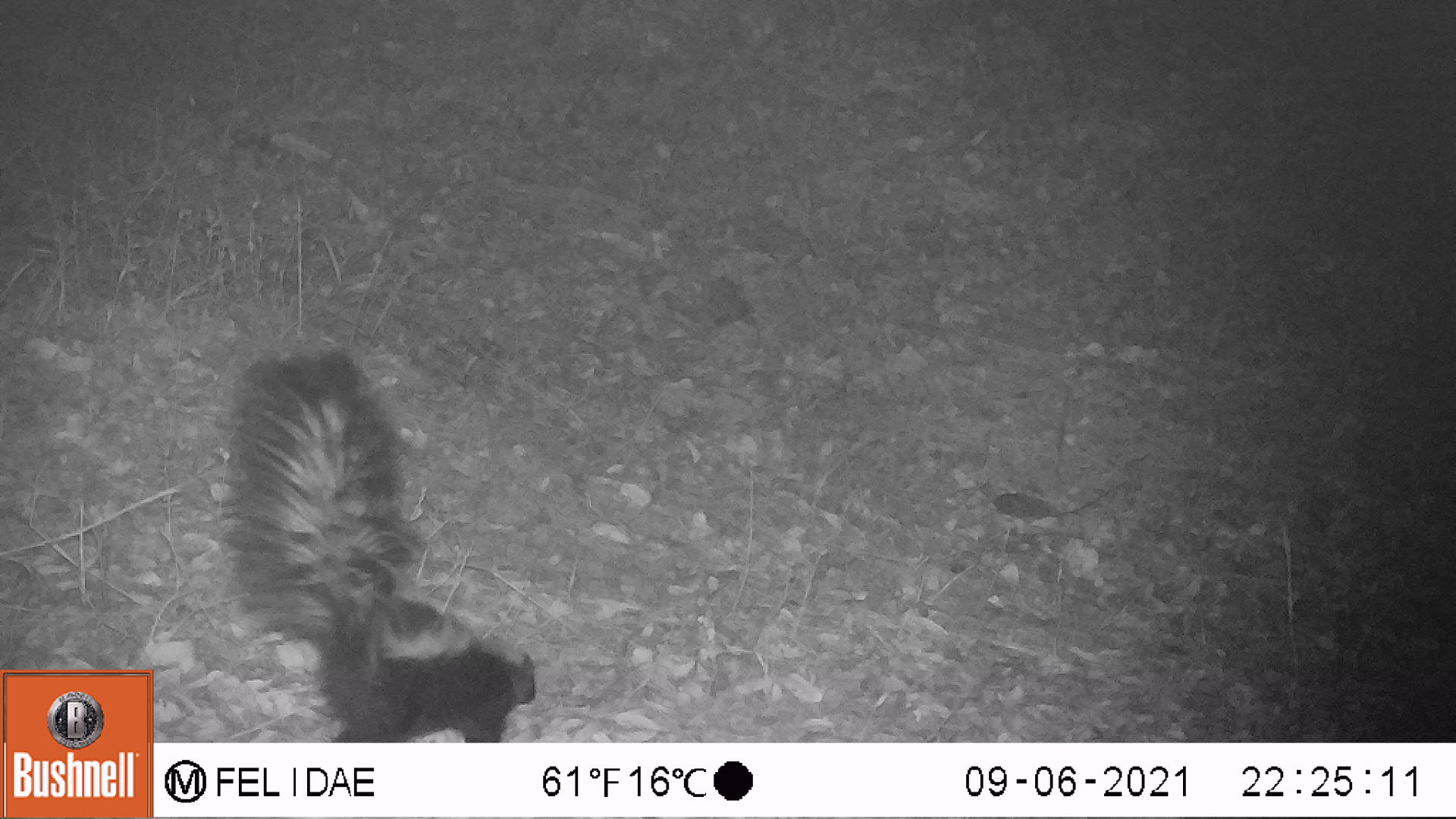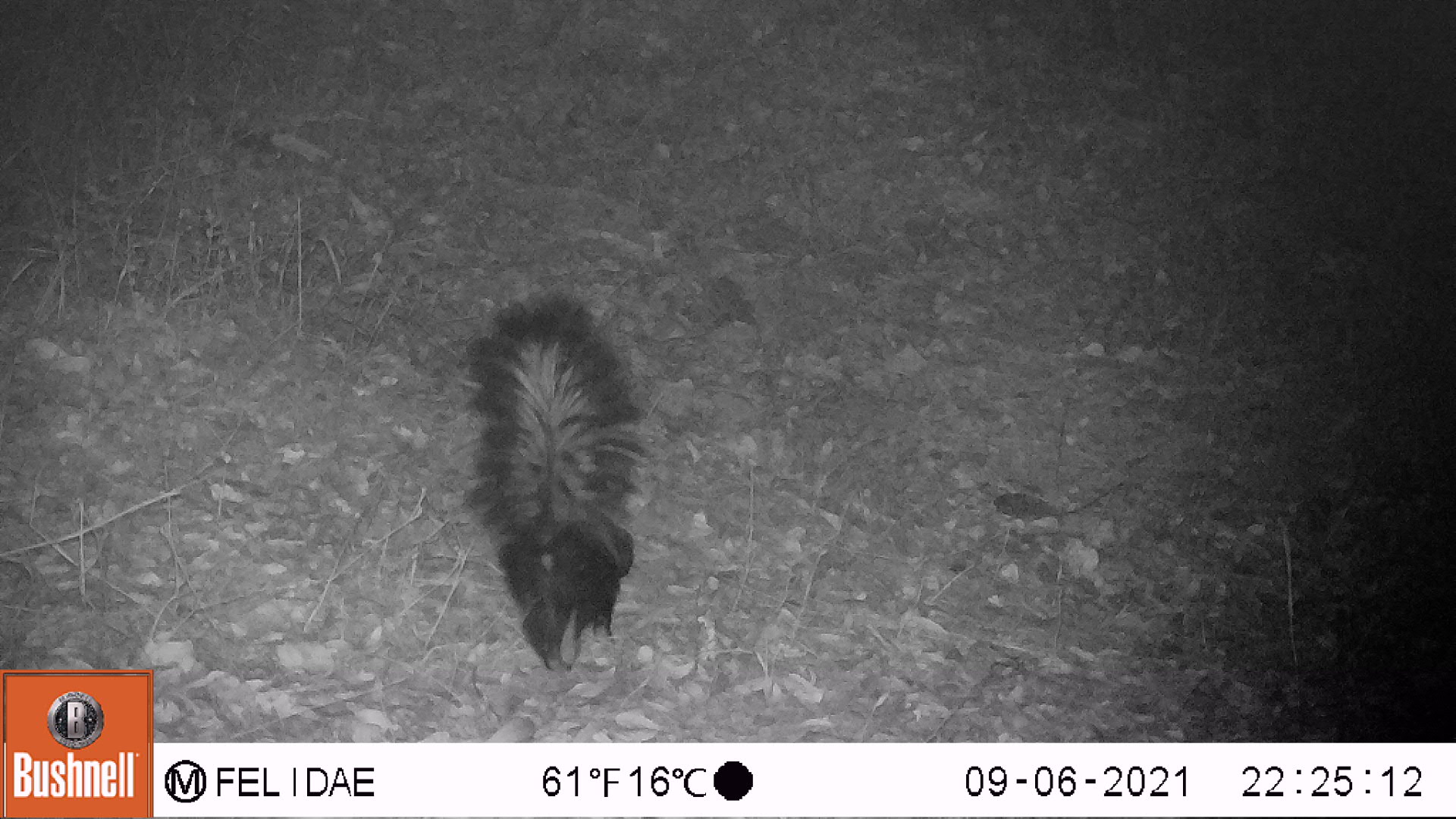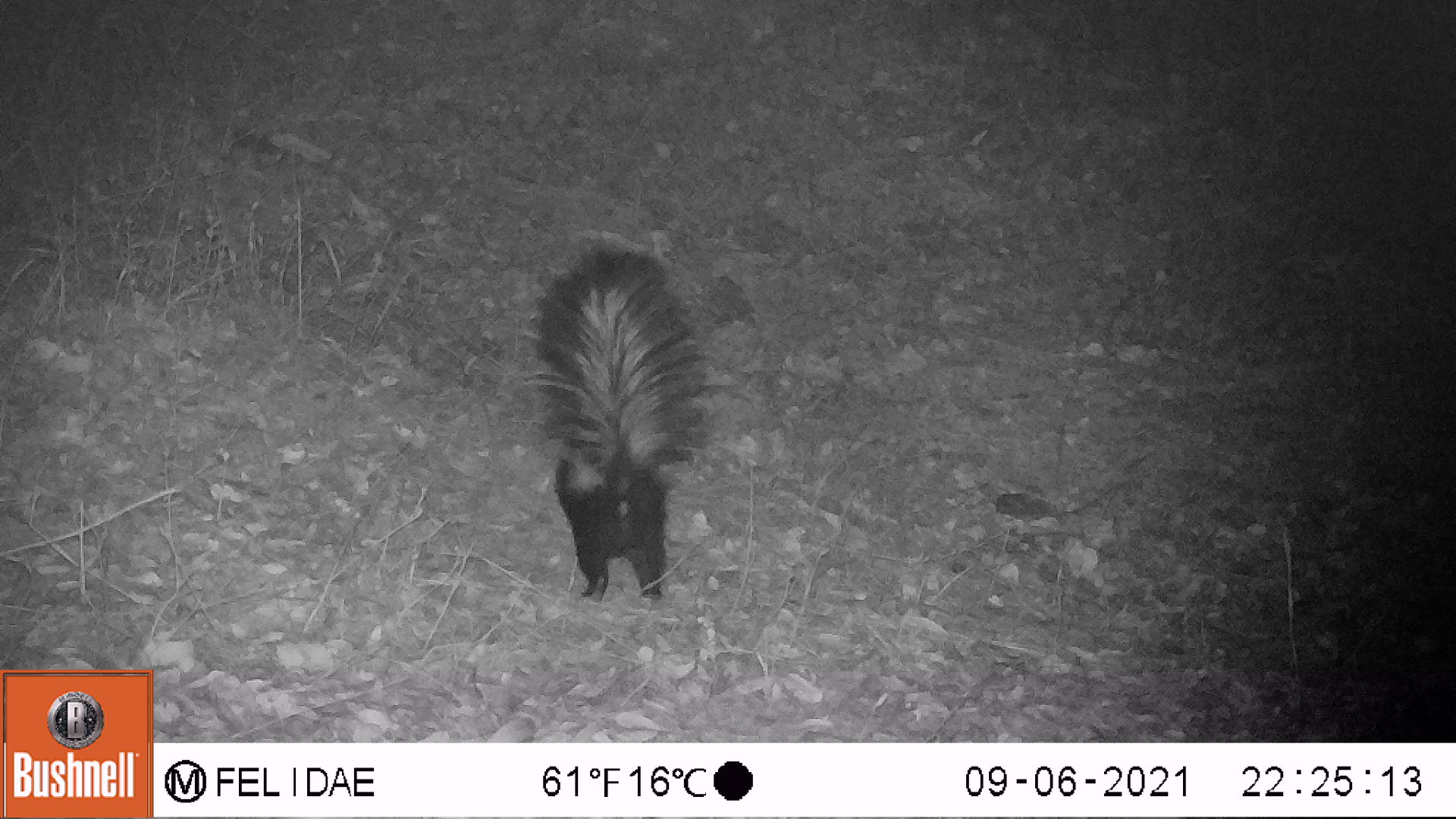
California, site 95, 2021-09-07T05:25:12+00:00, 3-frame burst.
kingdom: Animalia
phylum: Chordata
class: Mammalia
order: Carnivora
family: Mephitidae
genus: Mephitis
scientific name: Mephitis mephitis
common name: striped skunk